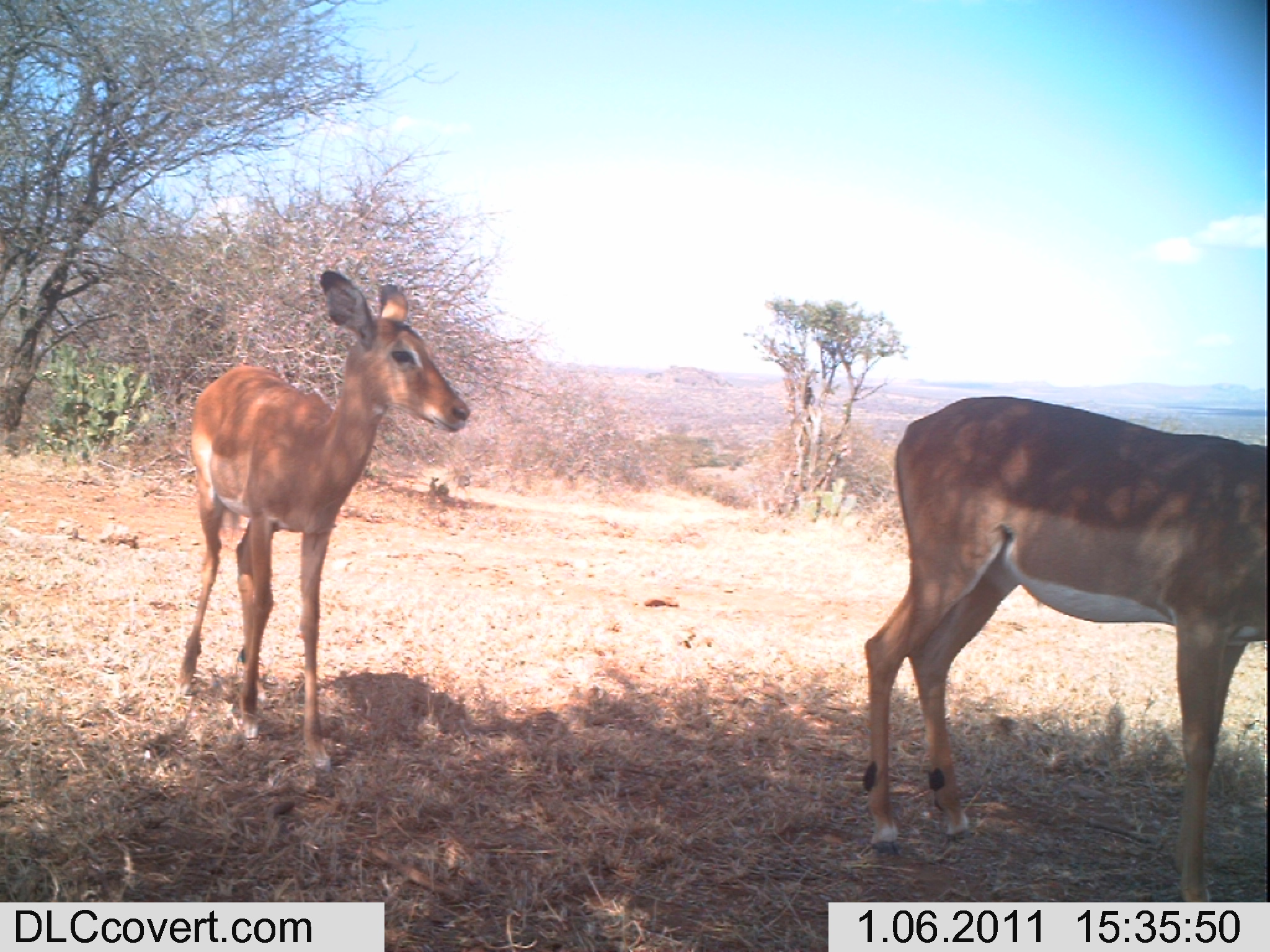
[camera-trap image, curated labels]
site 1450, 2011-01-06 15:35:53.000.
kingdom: Animalia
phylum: Chordata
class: Mammalia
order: Artiodactyla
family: Bovidae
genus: Aepyceros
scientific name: Aepyceros melampus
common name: impala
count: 2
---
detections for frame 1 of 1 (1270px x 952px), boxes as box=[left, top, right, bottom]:
aepyceros melampus: box=[852, 393, 1263, 900]; box=[173, 267, 469, 794]